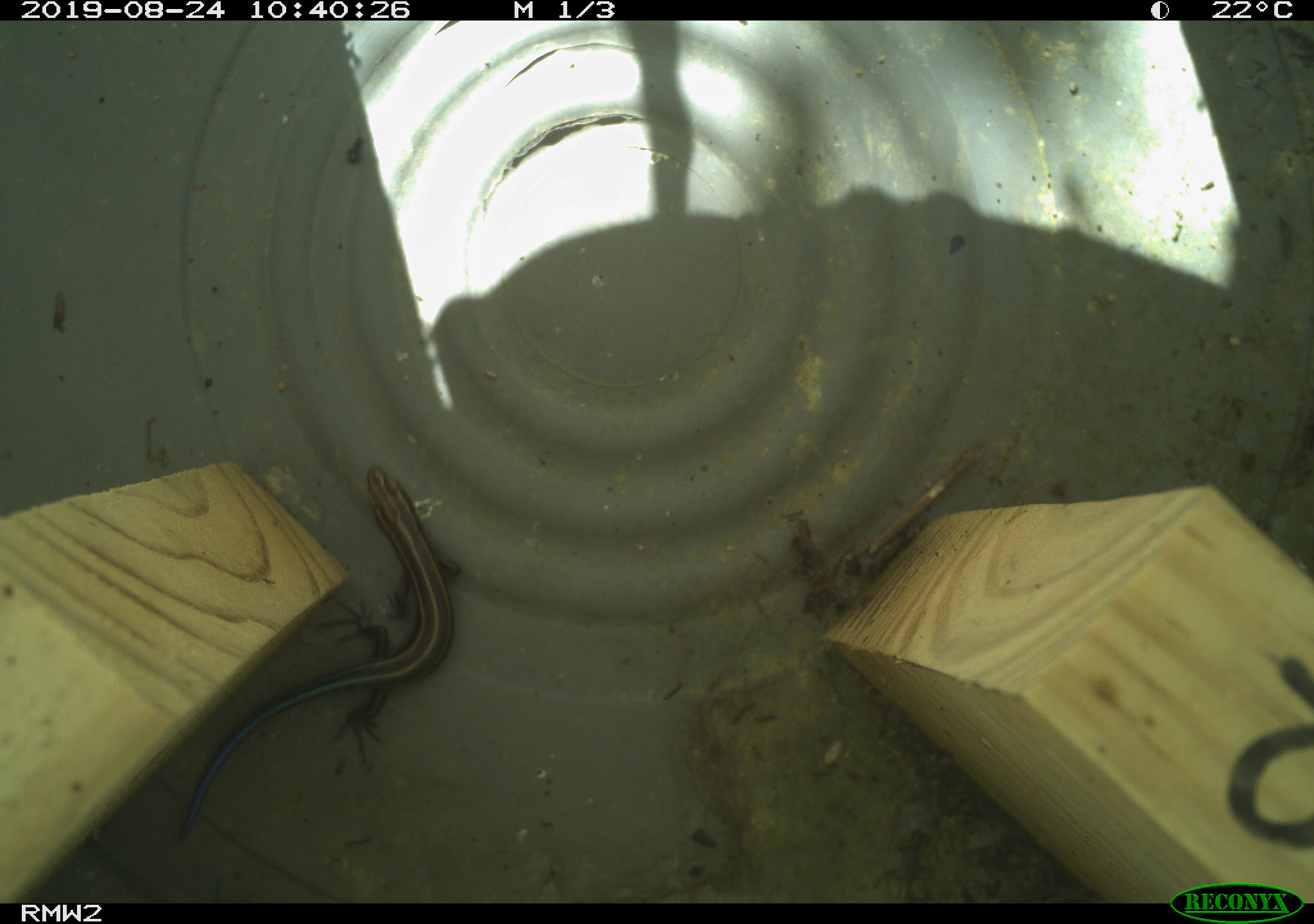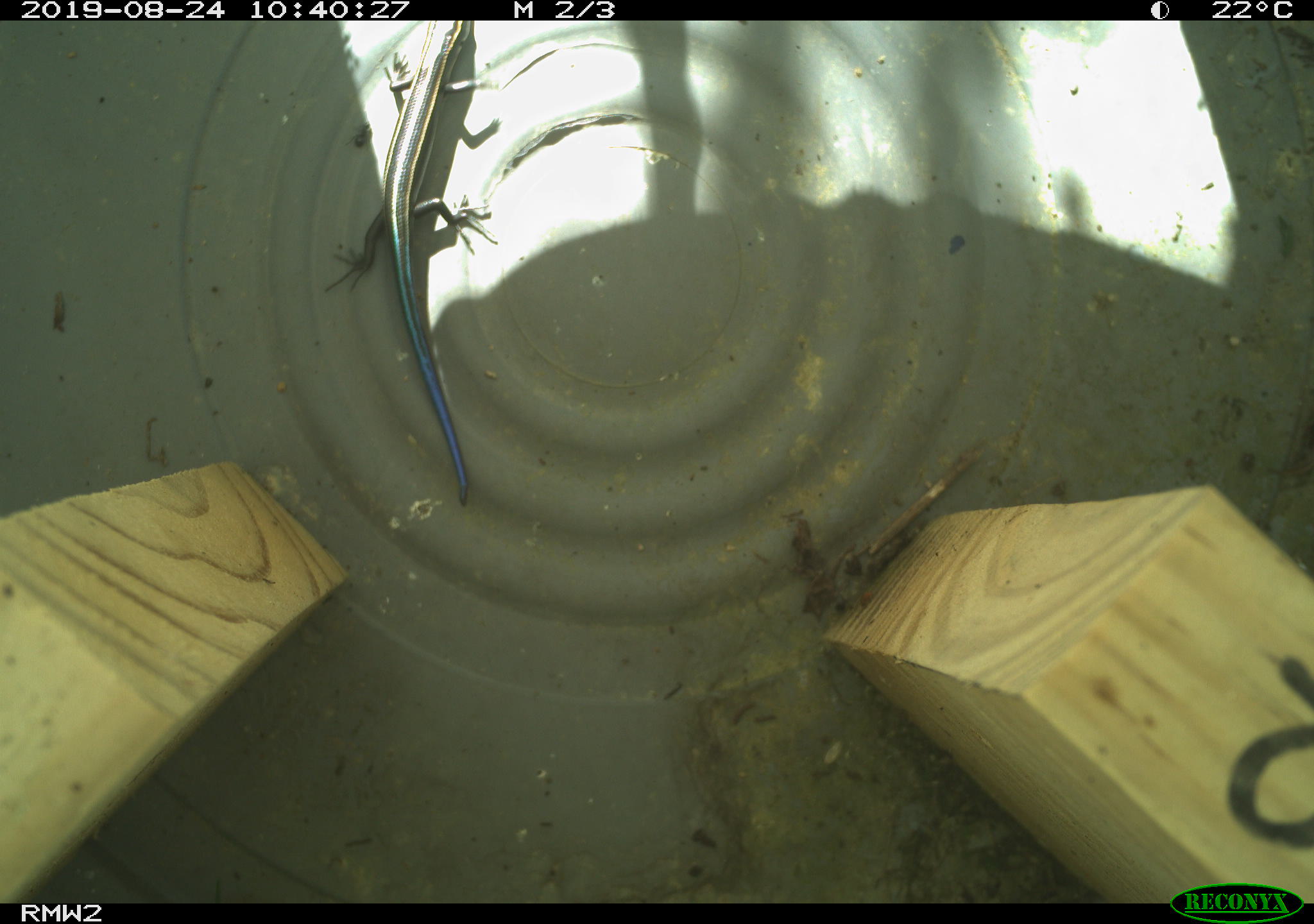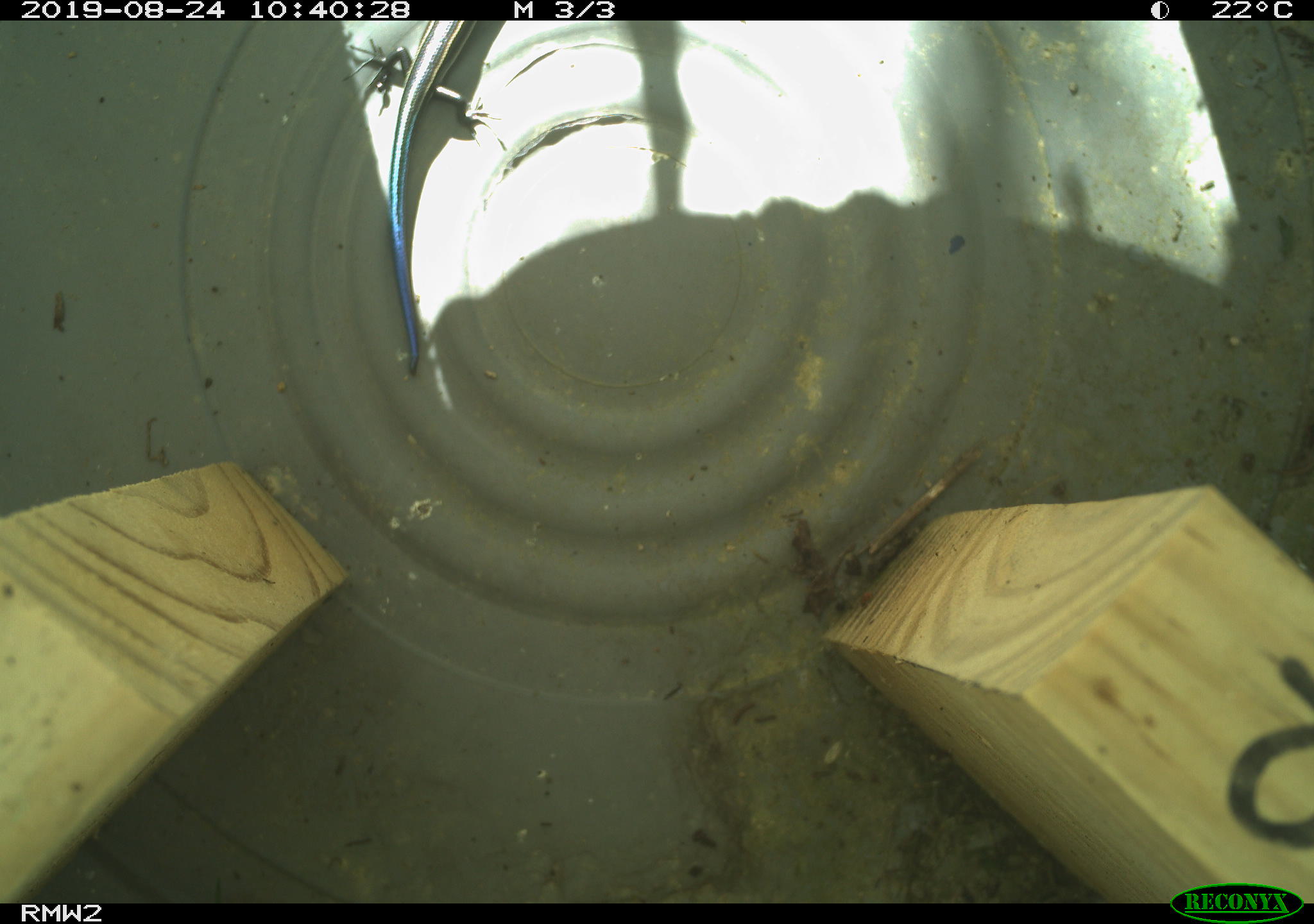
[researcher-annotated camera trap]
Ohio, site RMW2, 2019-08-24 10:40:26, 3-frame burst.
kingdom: Animalia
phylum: Chordata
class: Reptilia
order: Squamata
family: Scincidae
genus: Plestiodon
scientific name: Plestiodon fasciatus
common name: common five-lined skink